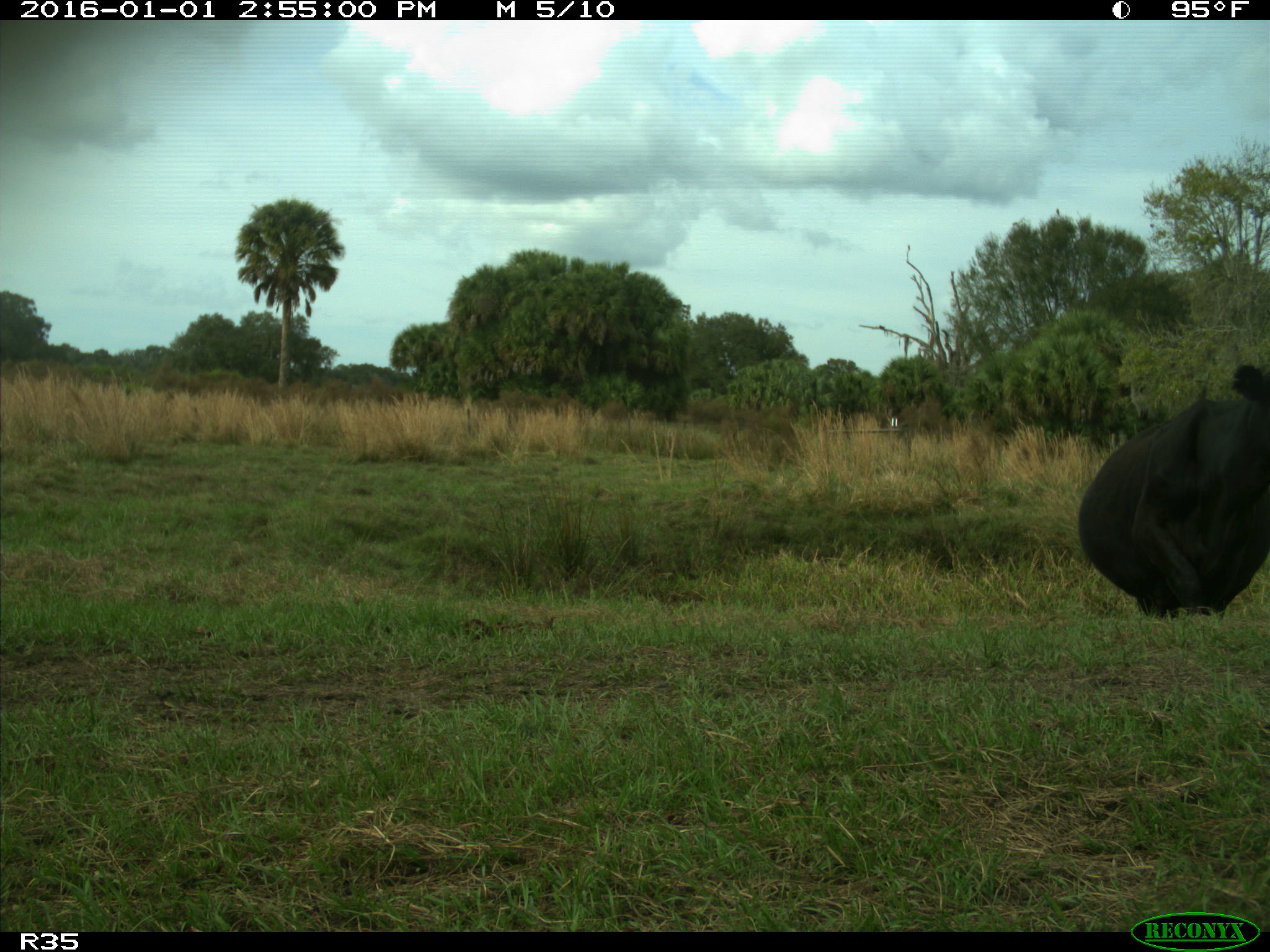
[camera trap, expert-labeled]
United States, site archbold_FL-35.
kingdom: Animalia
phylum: Chordata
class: Mammalia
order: Artiodactyla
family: Bovidae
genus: Bos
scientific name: Bos taurus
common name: domestic cow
Bos taurus (domestic cow).